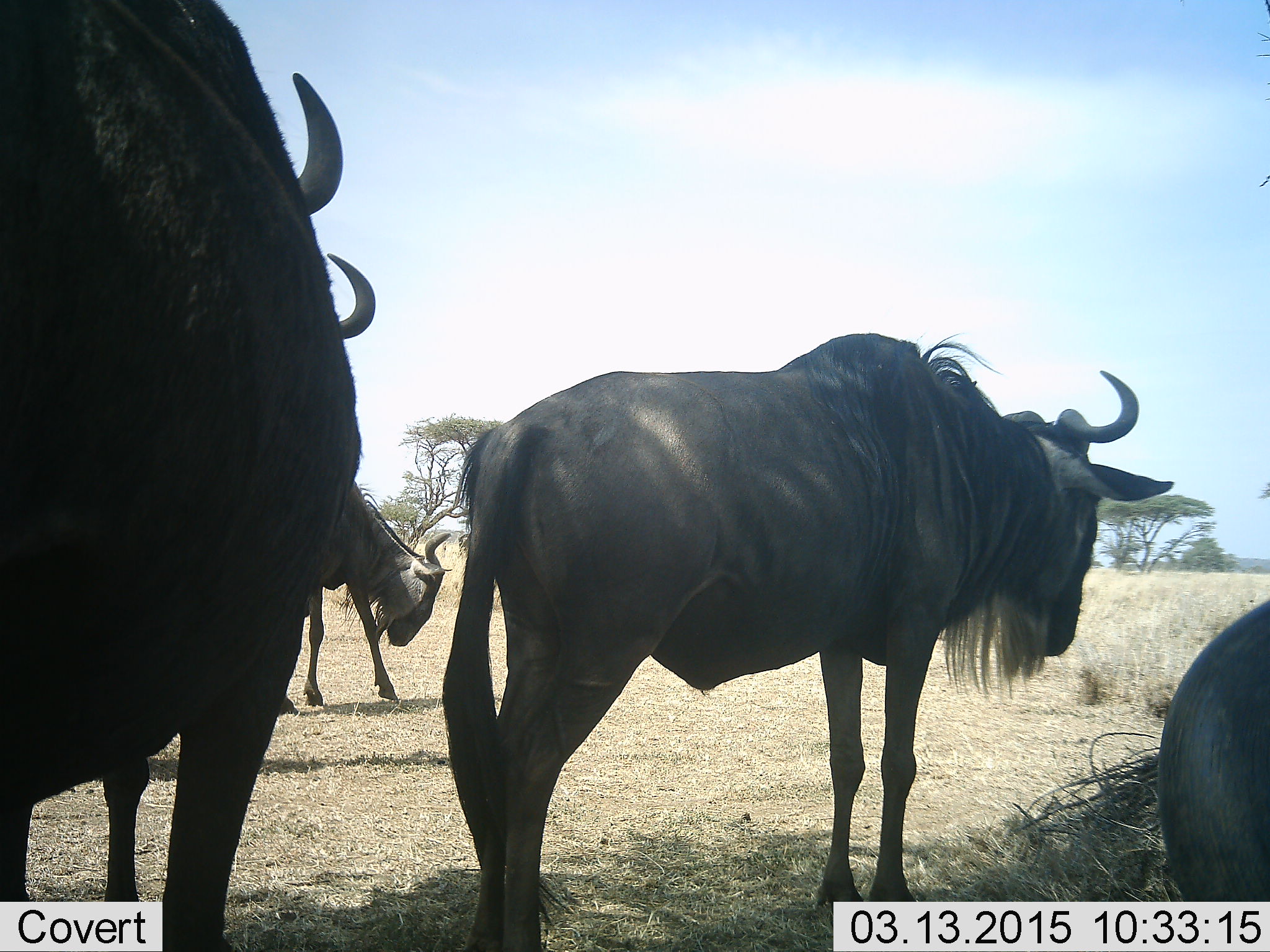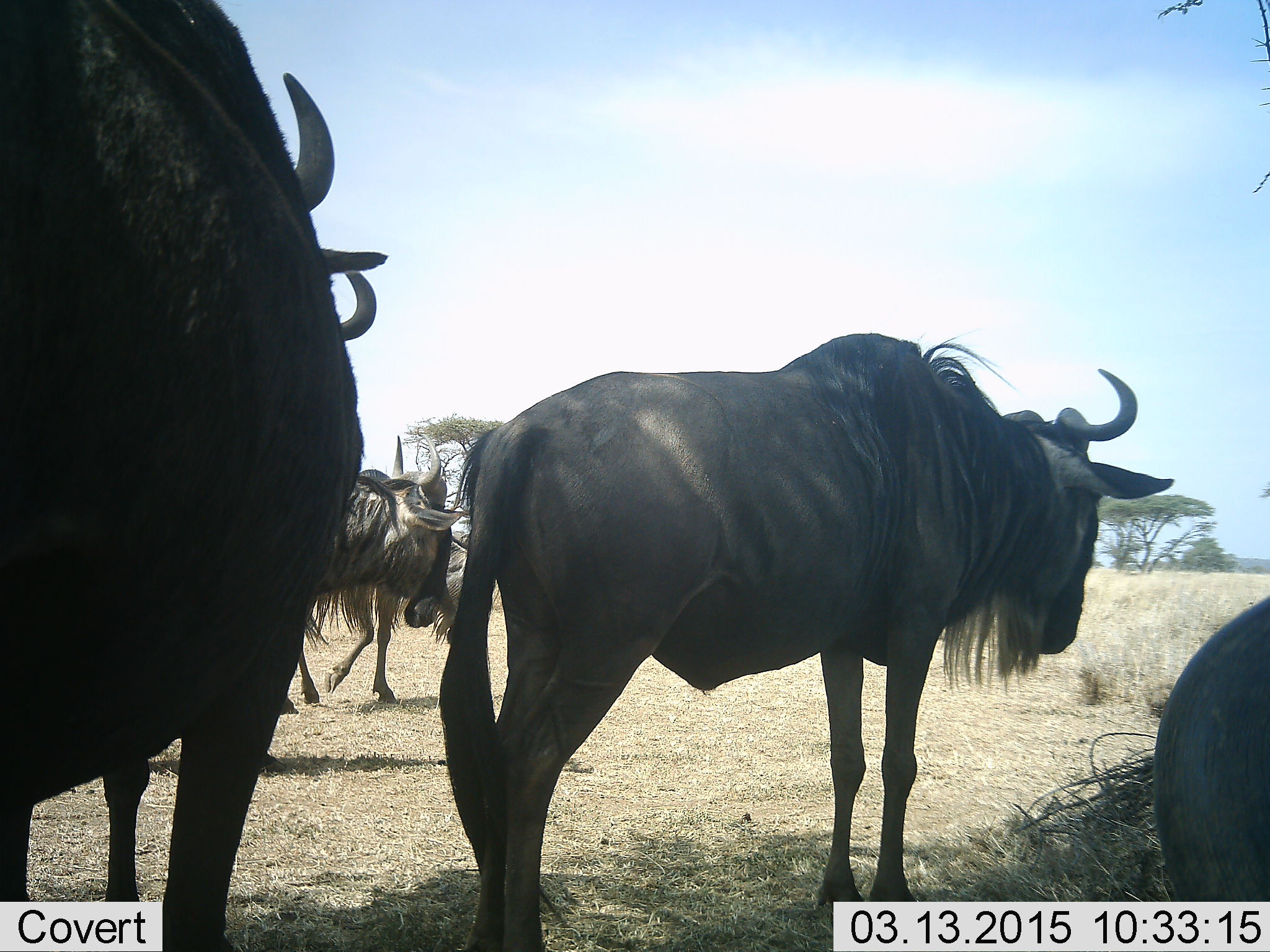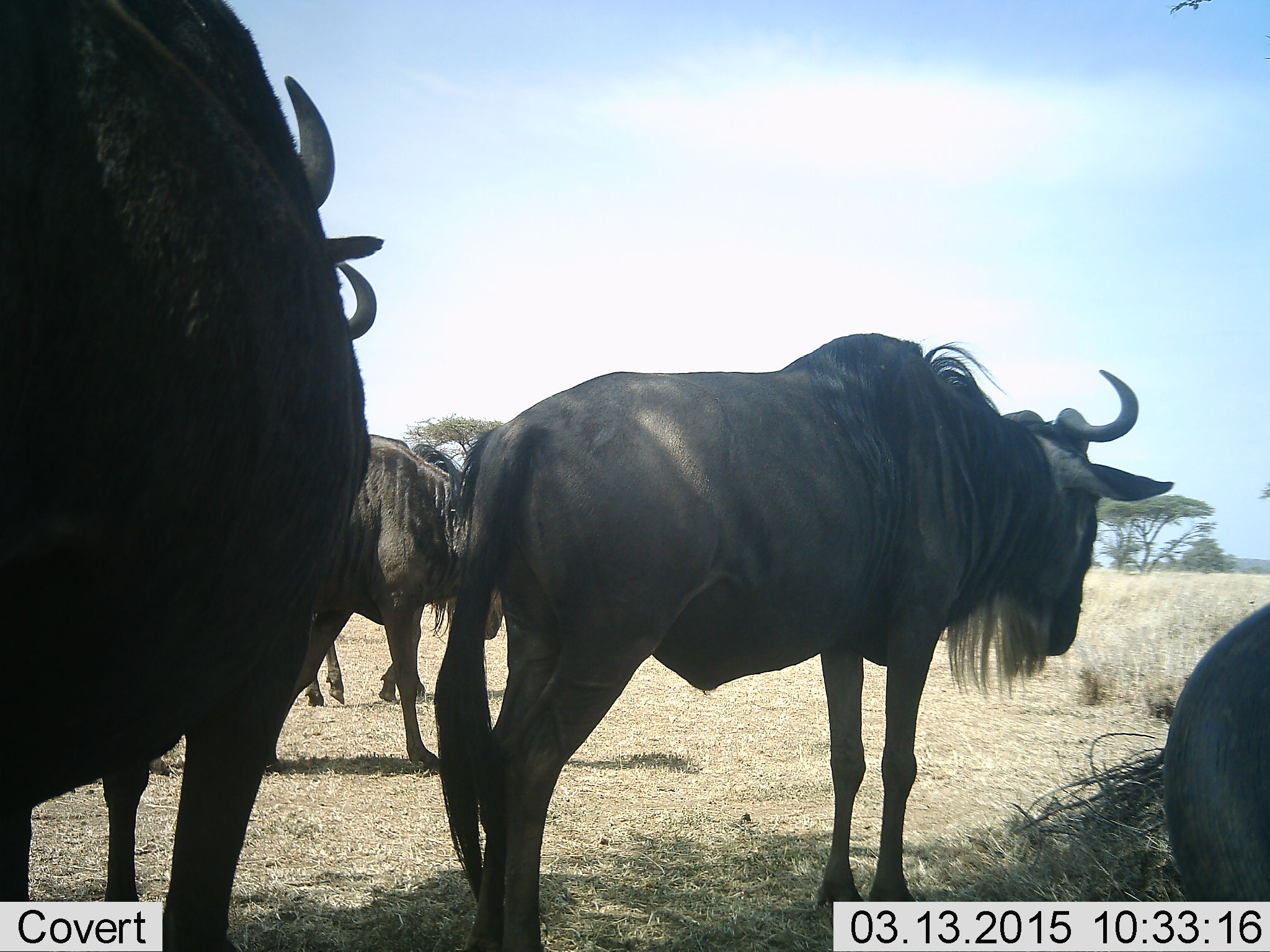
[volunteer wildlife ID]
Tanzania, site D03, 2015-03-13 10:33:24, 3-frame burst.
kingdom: Animalia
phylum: Chordata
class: Mammalia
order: Artiodactyla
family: Bovidae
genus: Connochaetes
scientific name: Connochaetes taurinus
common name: blue wildebeest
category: wildebeest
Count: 4.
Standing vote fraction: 70%.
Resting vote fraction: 20%.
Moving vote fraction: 50%.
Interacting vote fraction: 10%.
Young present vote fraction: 0%.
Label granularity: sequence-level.